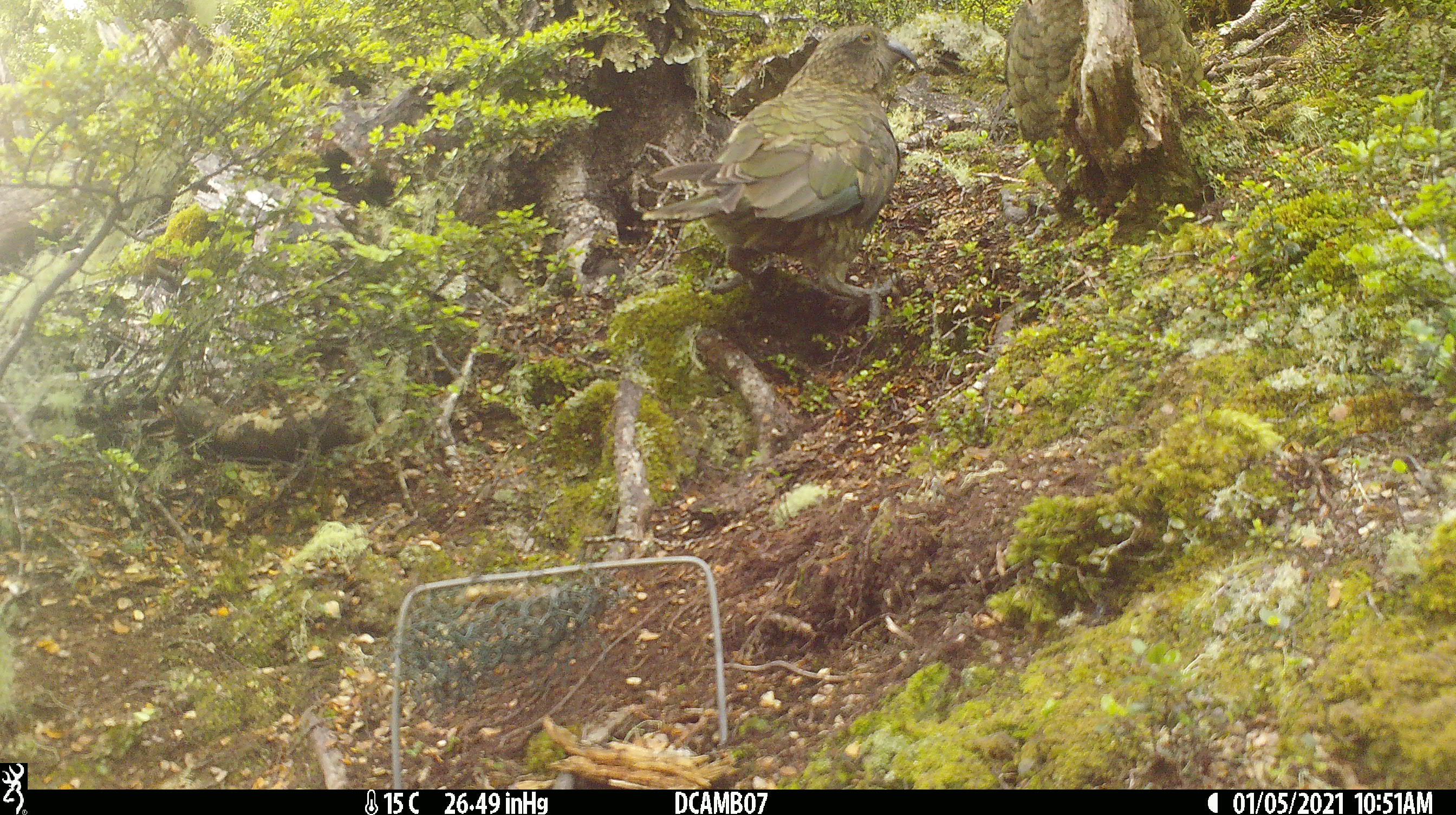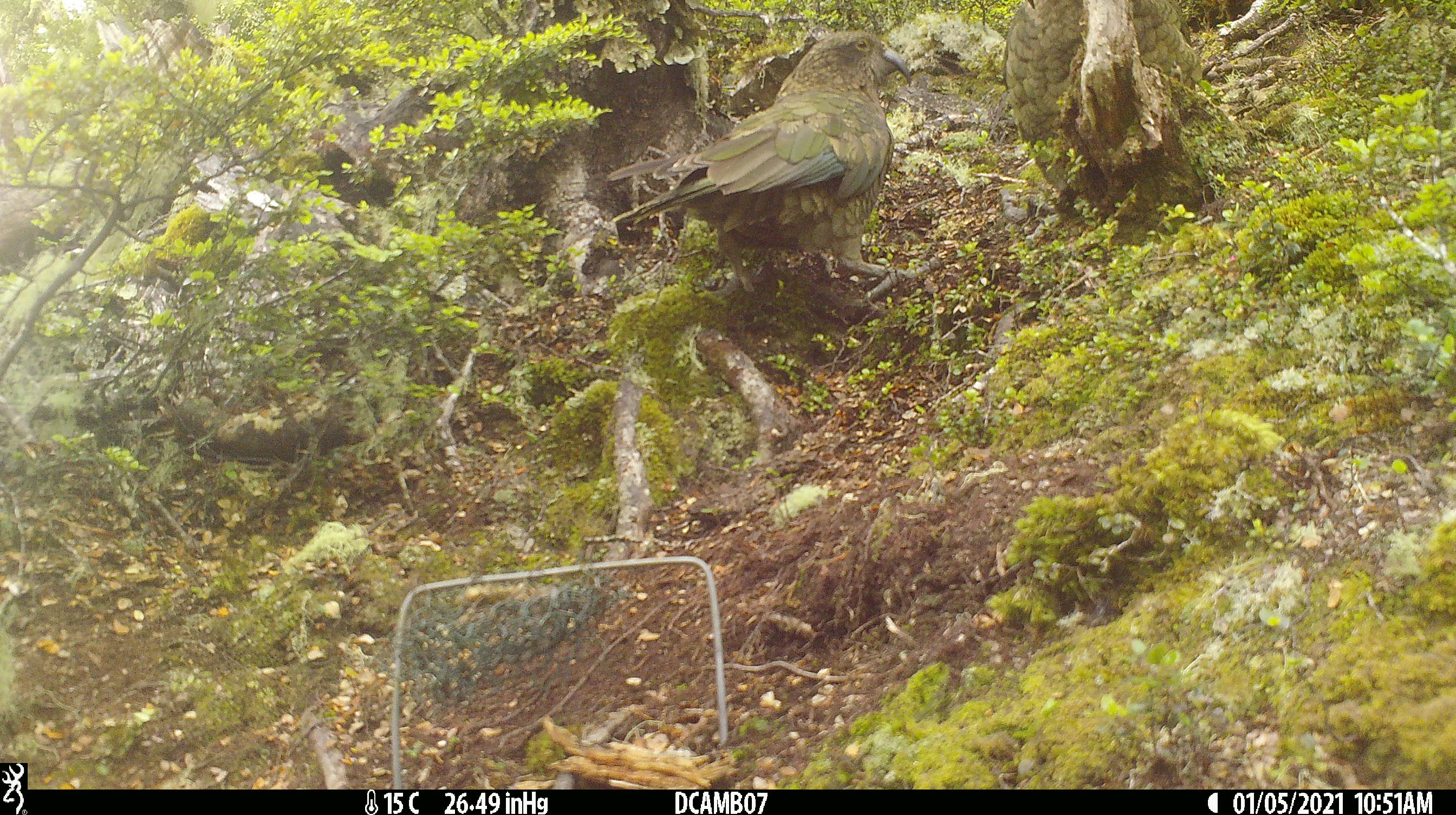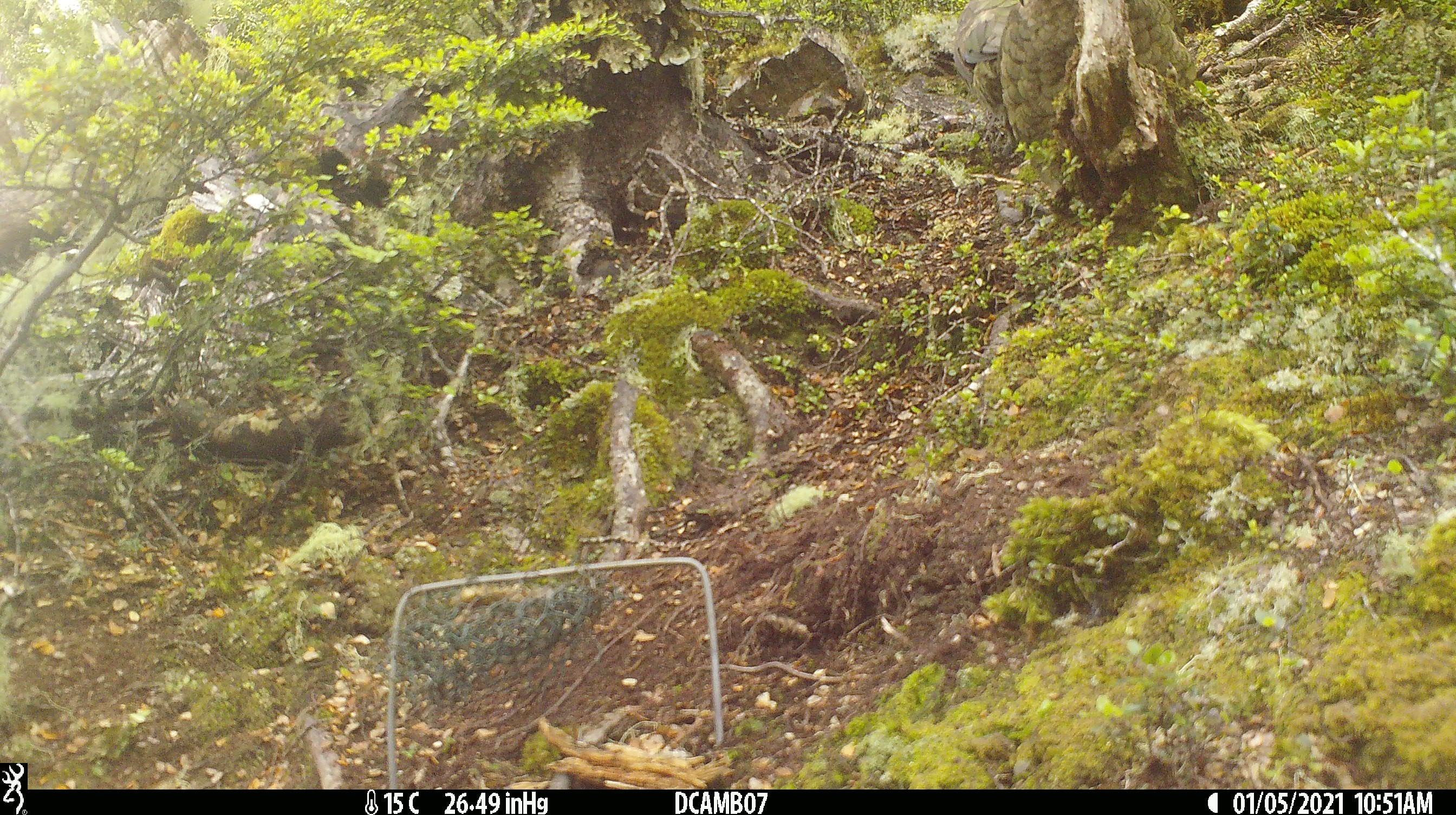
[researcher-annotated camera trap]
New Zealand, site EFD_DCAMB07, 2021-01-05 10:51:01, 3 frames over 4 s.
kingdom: Animalia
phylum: Chordata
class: Aves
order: Psittaciformes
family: Strigopidae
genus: Nestor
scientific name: Nestor notabilis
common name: kea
Kea (Nestor notabilis).